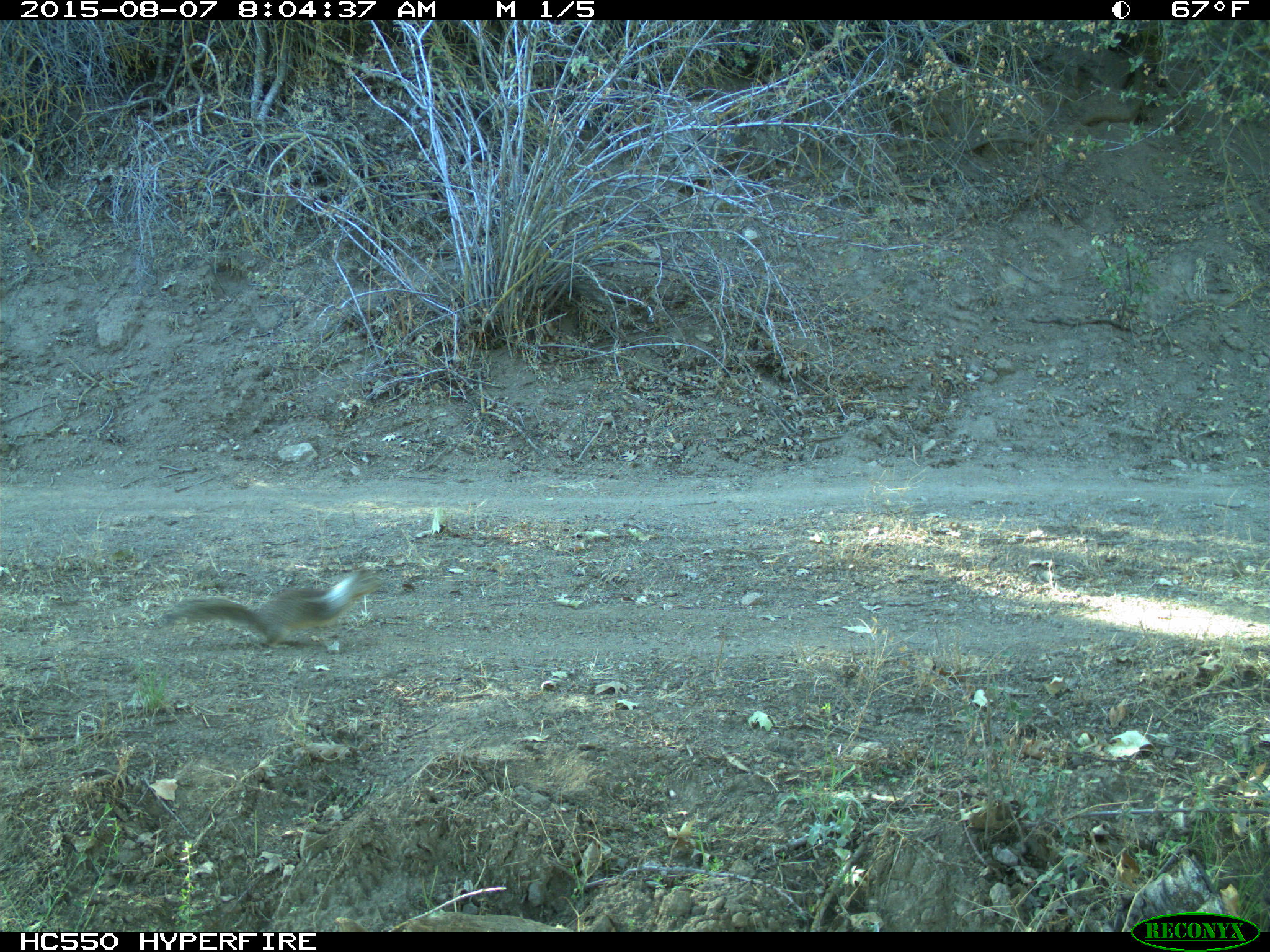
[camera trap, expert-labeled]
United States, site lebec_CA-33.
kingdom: Animalia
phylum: Chordata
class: Mammalia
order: Rodentia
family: Sciuridae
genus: Otospermophilus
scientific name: Otospermophilus beecheyi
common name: california ground squirrel